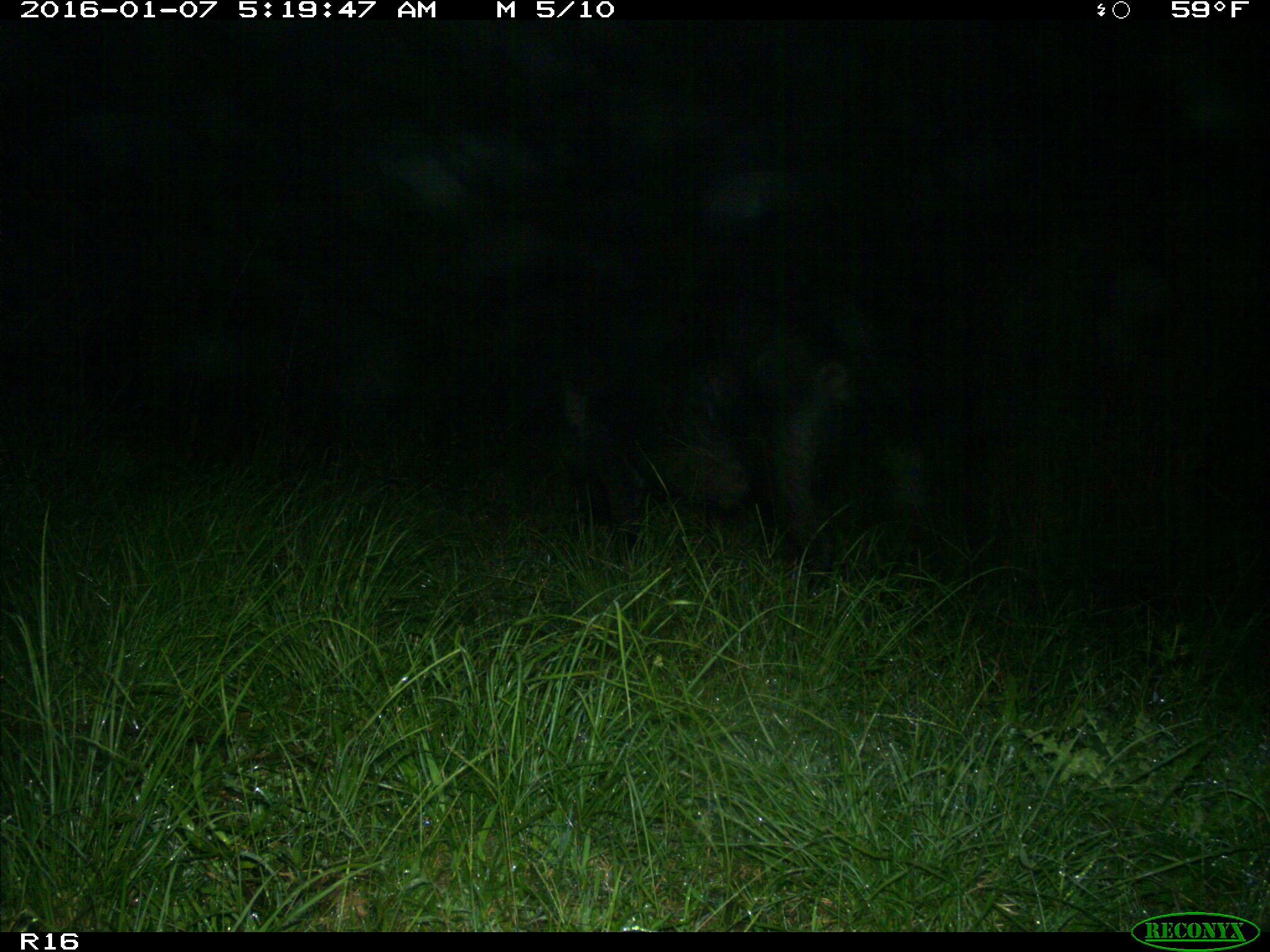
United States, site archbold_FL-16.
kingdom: Animalia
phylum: Chordata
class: Mammalia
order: Artiodactyla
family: Suidae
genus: Sus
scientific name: Sus scrofa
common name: wild boar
Sus scrofa (wild boar).